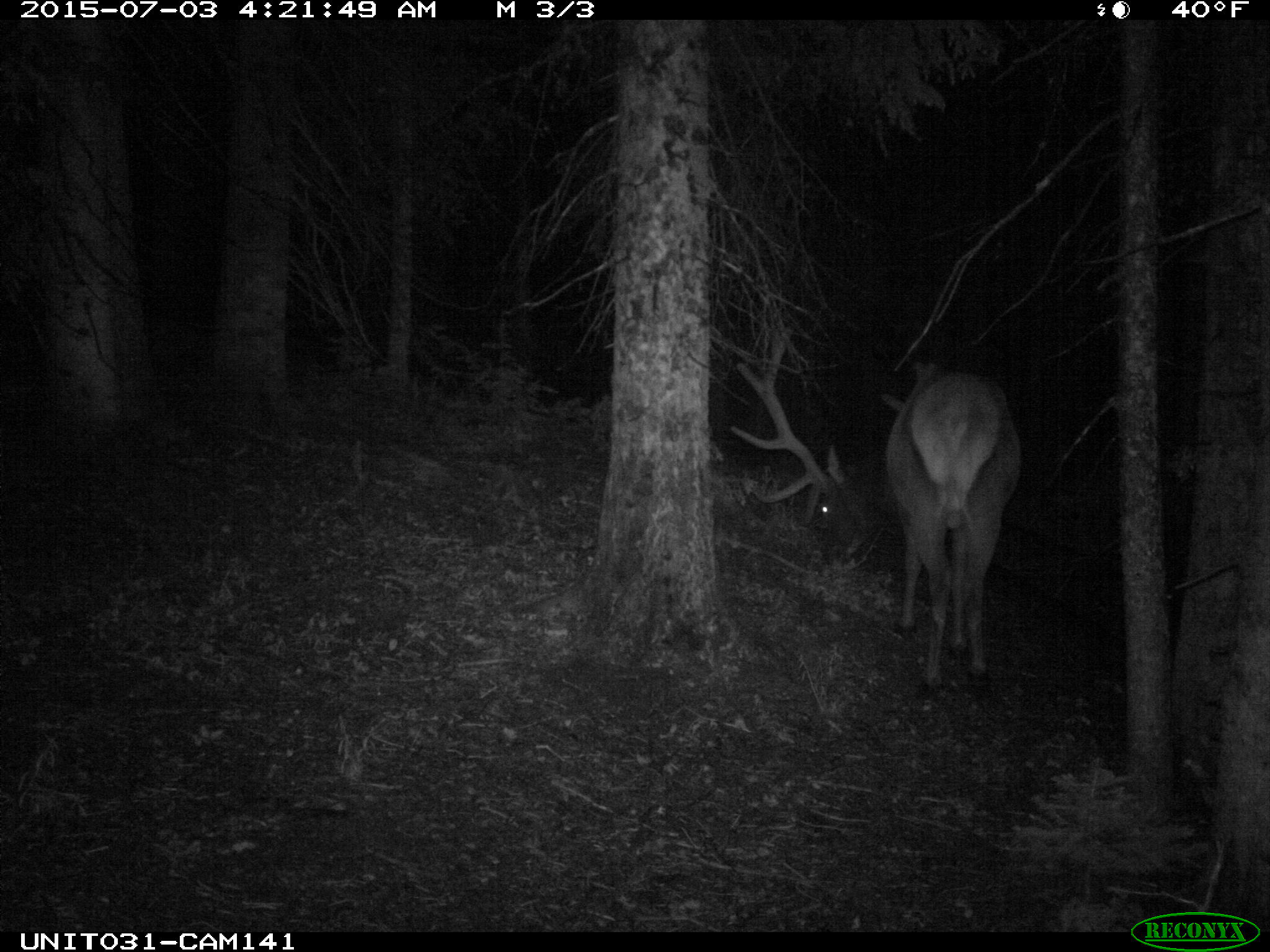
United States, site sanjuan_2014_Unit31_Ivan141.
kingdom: Animalia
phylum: Chordata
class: Mammalia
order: Artiodactyla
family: Cervidae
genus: Cervus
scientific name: Cervus elaphus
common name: red deer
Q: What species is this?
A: Cervus elaphus (red deer).